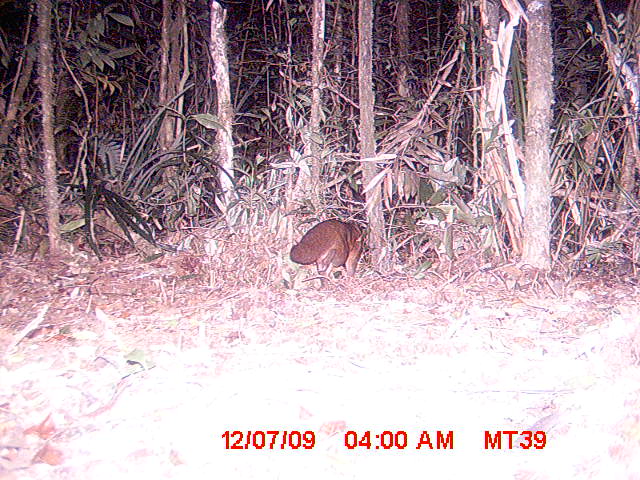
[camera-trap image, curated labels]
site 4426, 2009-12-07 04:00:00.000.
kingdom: Animalia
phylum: Chordata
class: Mammalia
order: Carnivora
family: Eupleridae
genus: Eupleres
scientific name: Eupleres goudotii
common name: falanouc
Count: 1.